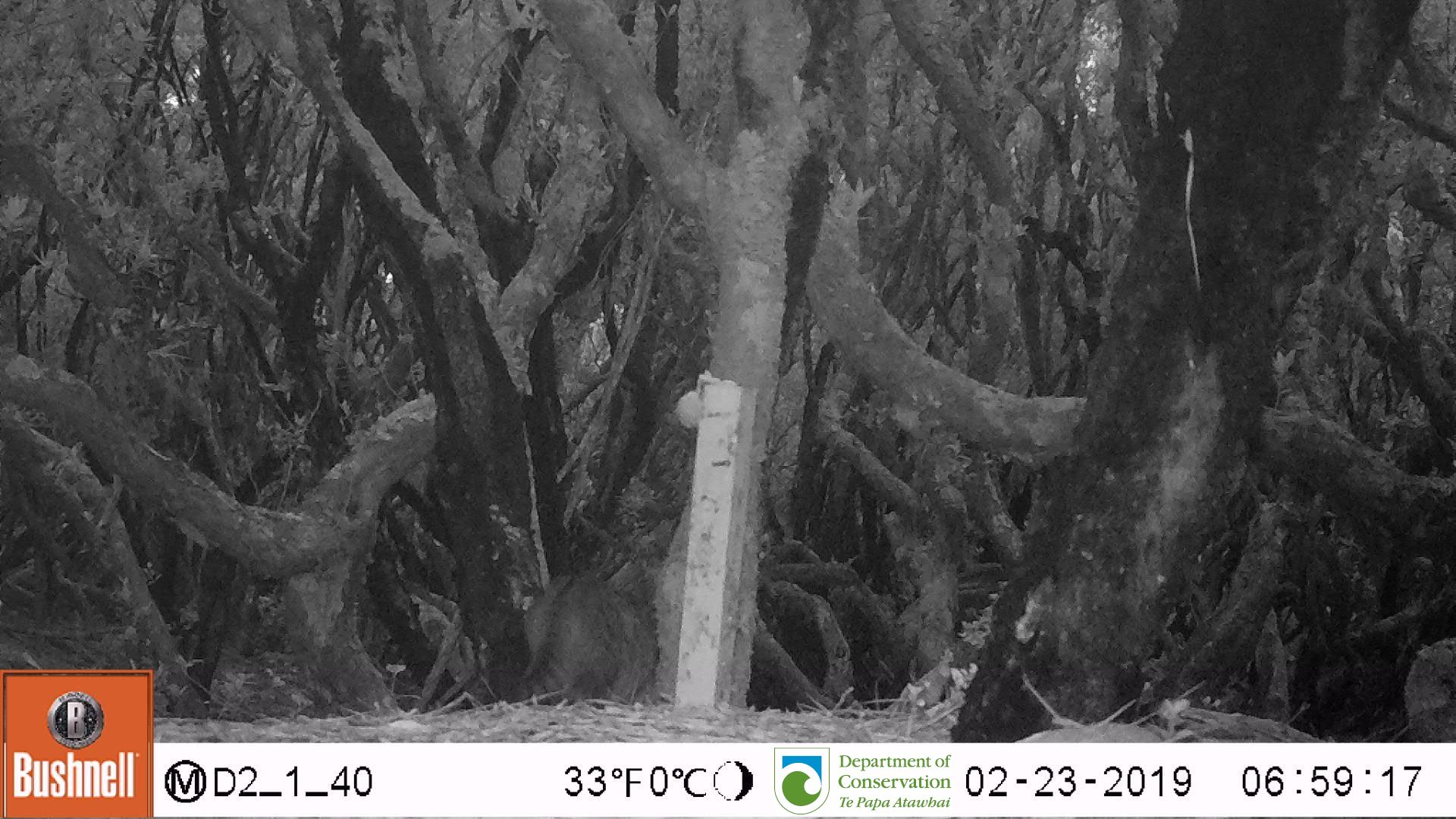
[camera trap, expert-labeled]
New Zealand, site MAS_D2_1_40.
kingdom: Animalia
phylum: Chordata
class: Mammalia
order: Carnivora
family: Felidae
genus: Felis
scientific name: Felis catus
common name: domestic cat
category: cat